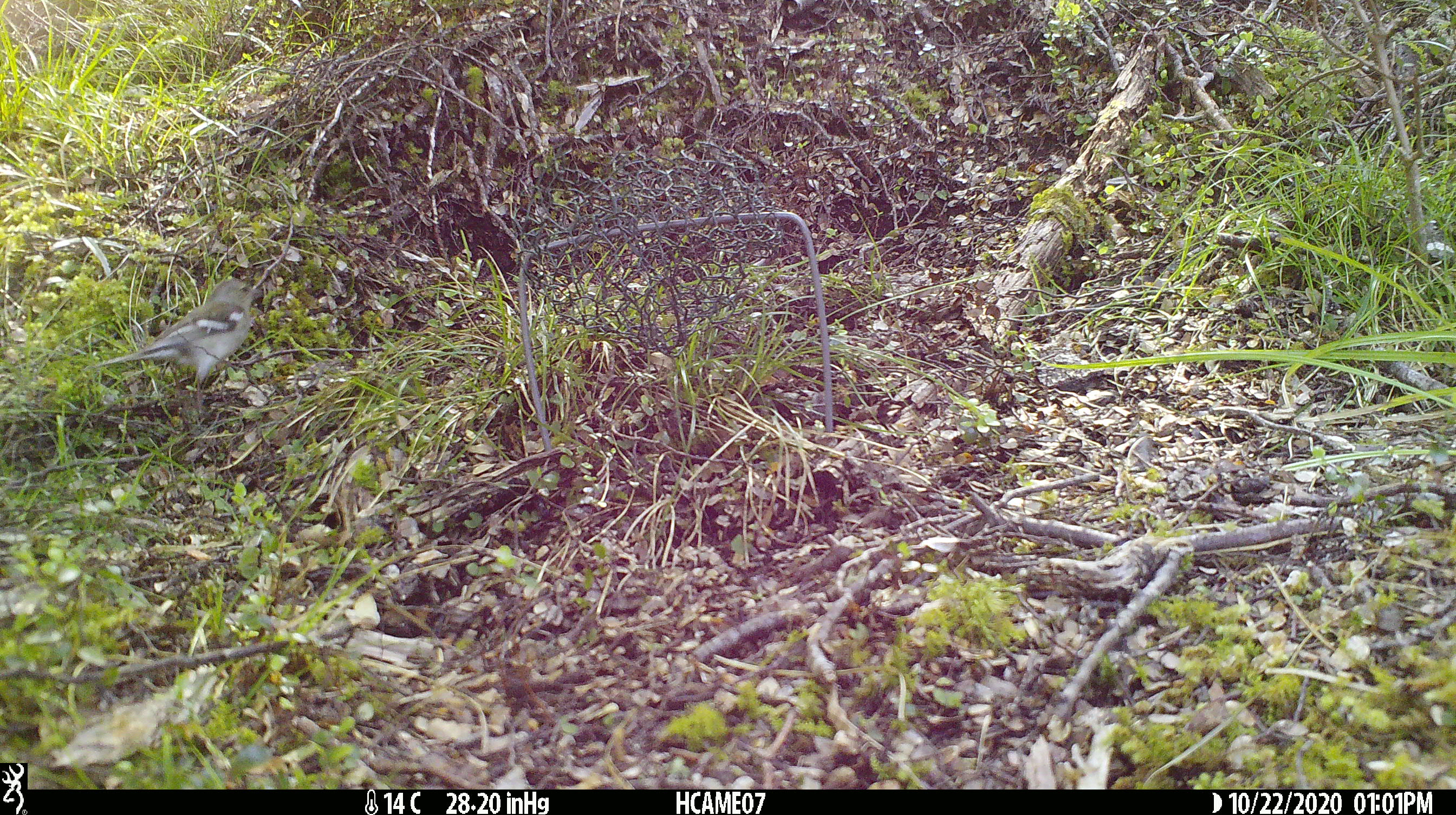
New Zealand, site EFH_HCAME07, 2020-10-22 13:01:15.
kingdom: Animalia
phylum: Chordata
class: Aves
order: Passeriformes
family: Fringillidae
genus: Fringilla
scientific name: Fringilla coelebs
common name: common chaffinch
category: chaffinch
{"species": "chaffinch (common chaffinch) (Fringilla coelebs)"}